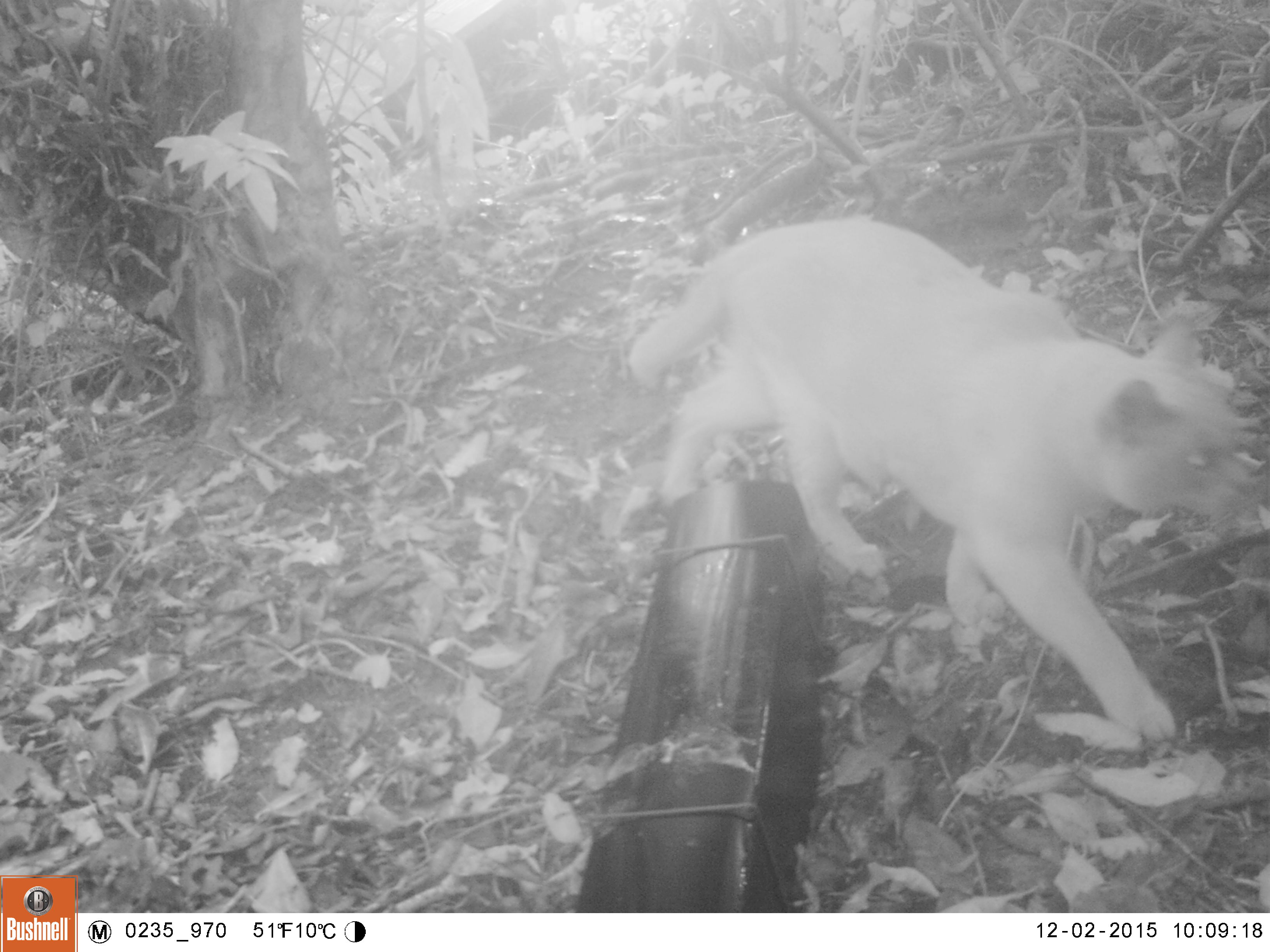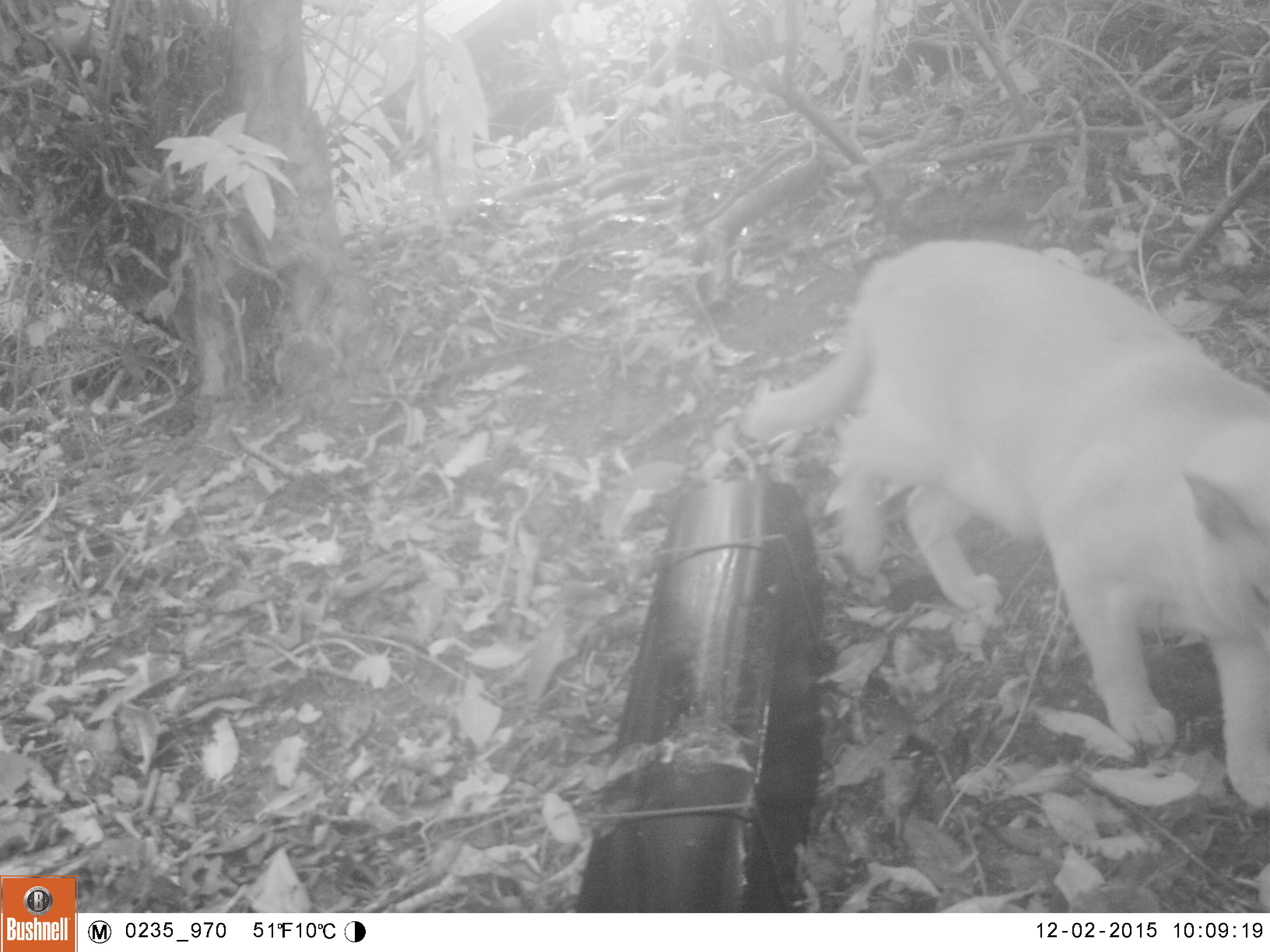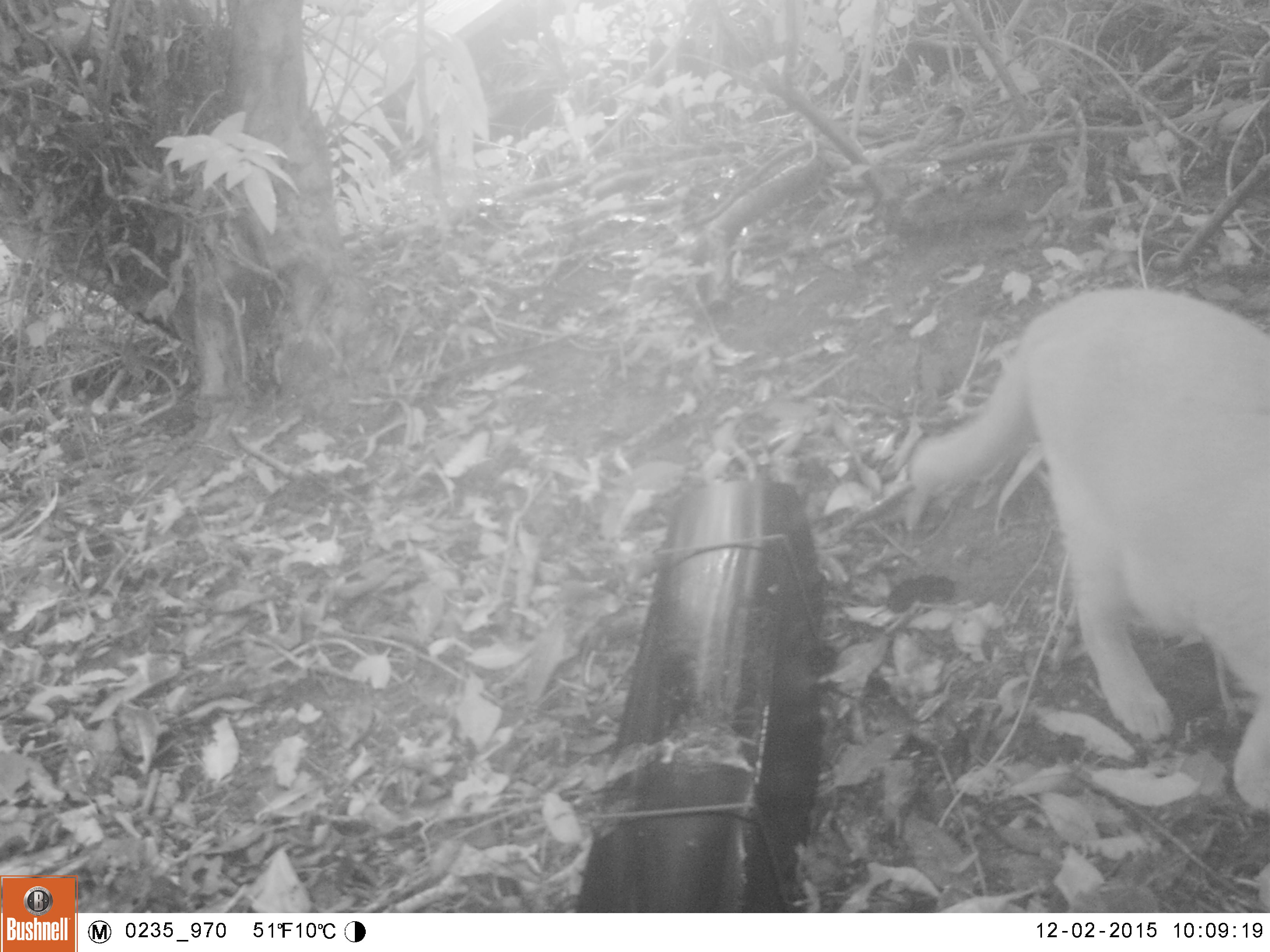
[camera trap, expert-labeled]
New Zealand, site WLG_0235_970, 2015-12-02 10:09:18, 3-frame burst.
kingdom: Animalia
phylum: Chordata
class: Mammalia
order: Carnivora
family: Felidae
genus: Felis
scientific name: Felis catus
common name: domestic cat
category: cat